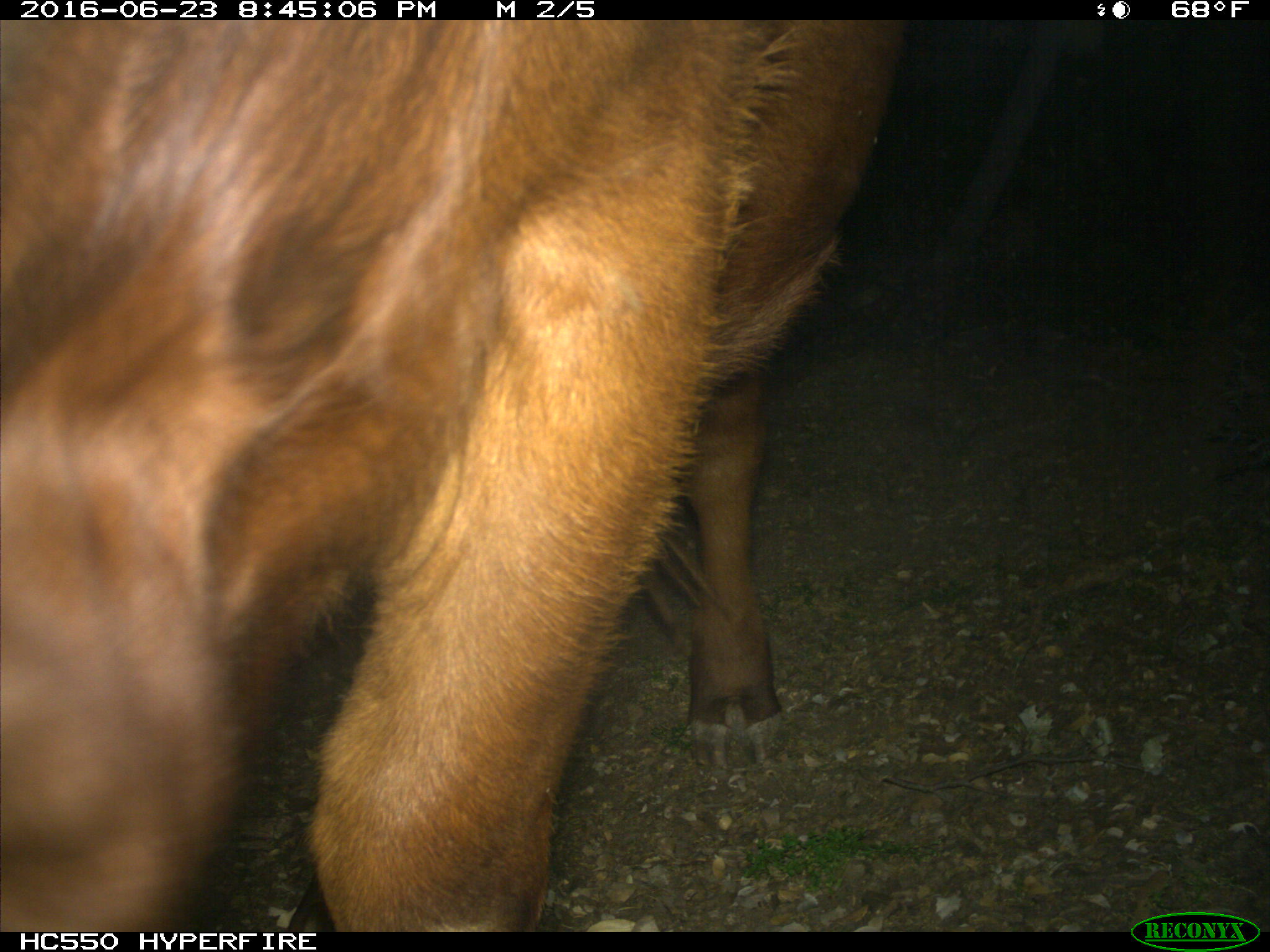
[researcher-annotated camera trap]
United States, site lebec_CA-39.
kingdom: Animalia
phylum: Chordata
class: Mammalia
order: Artiodactyla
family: Bovidae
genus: Bos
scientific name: Bos taurus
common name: domestic cow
Bos taurus (domestic cow).